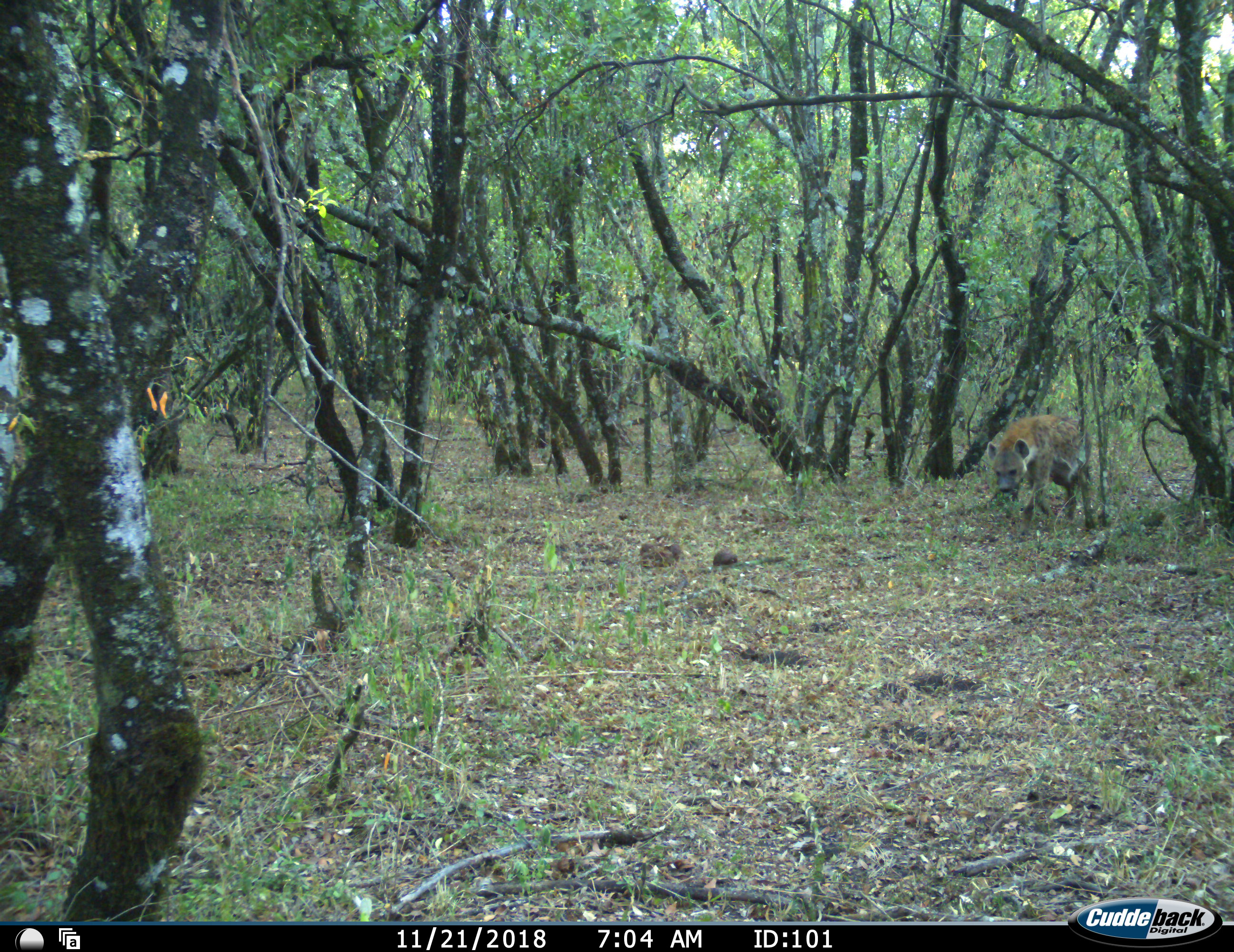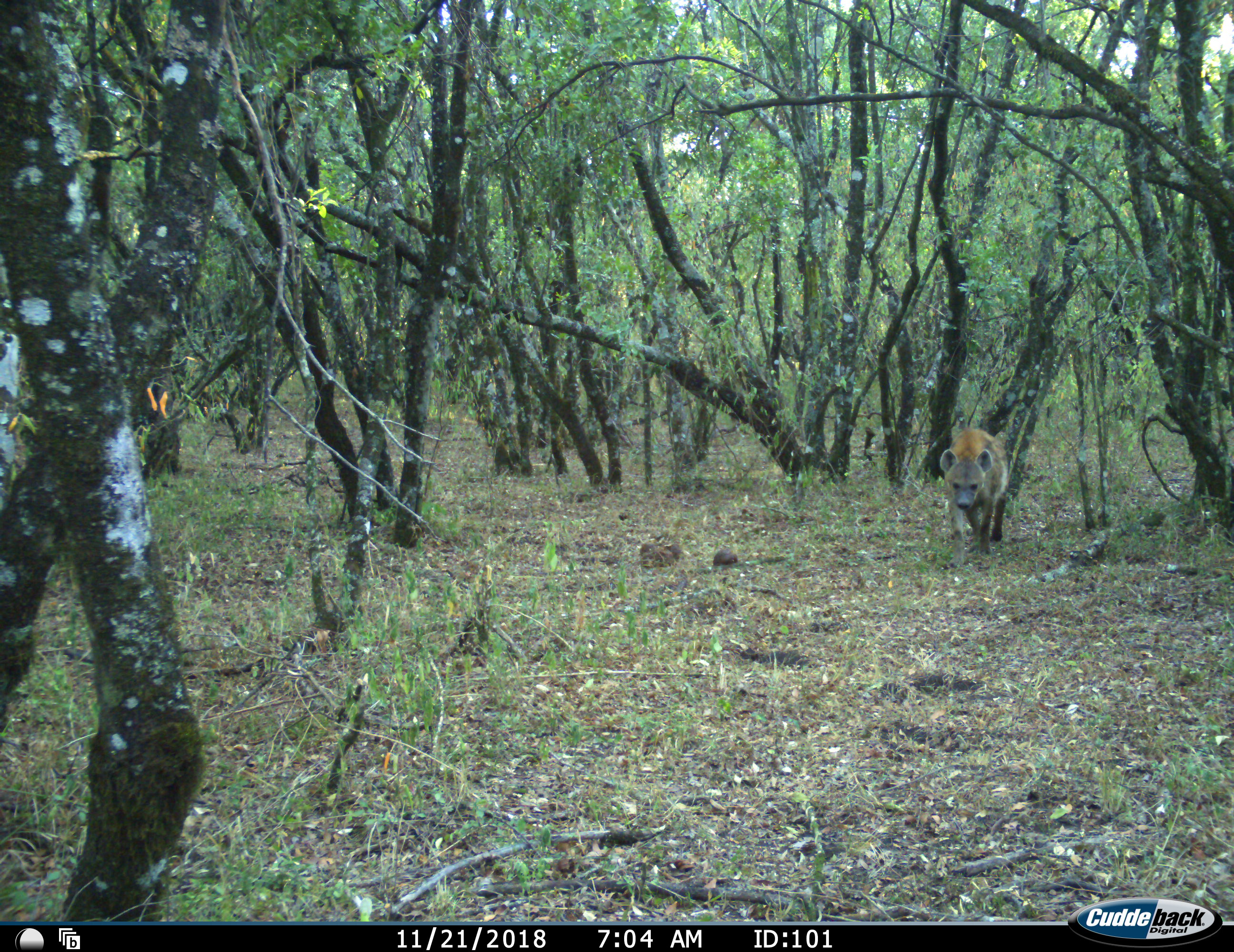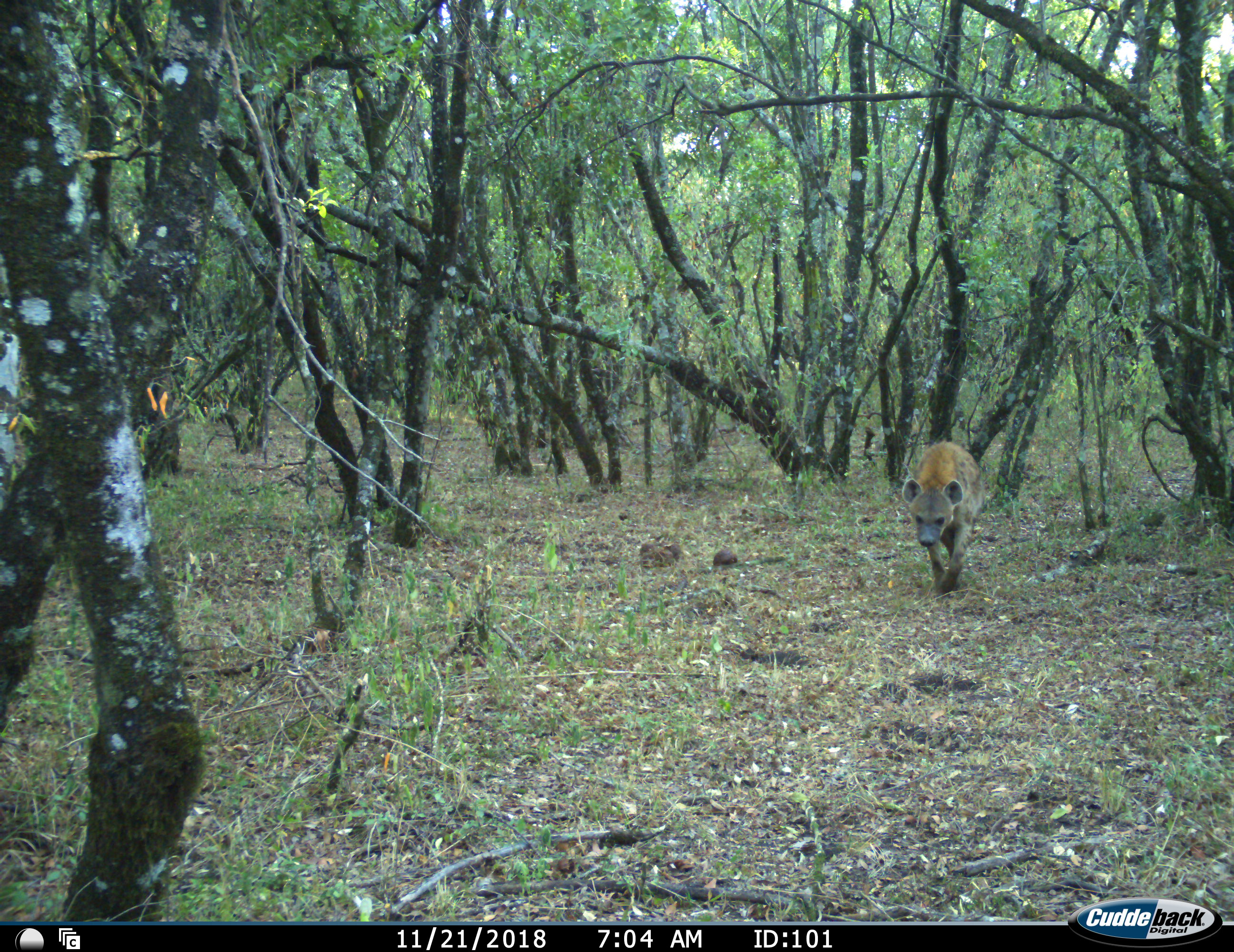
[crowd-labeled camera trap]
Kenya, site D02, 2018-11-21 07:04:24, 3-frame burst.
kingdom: Animalia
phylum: Chordata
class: Mammalia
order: Carnivora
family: Hyaenidae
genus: Crocuta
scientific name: Crocuta crocuta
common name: spotted hyena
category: hyenaspotted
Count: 1.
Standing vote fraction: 0%.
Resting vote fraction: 0%.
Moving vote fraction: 100%.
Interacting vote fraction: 0%.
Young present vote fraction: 0%.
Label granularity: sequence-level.